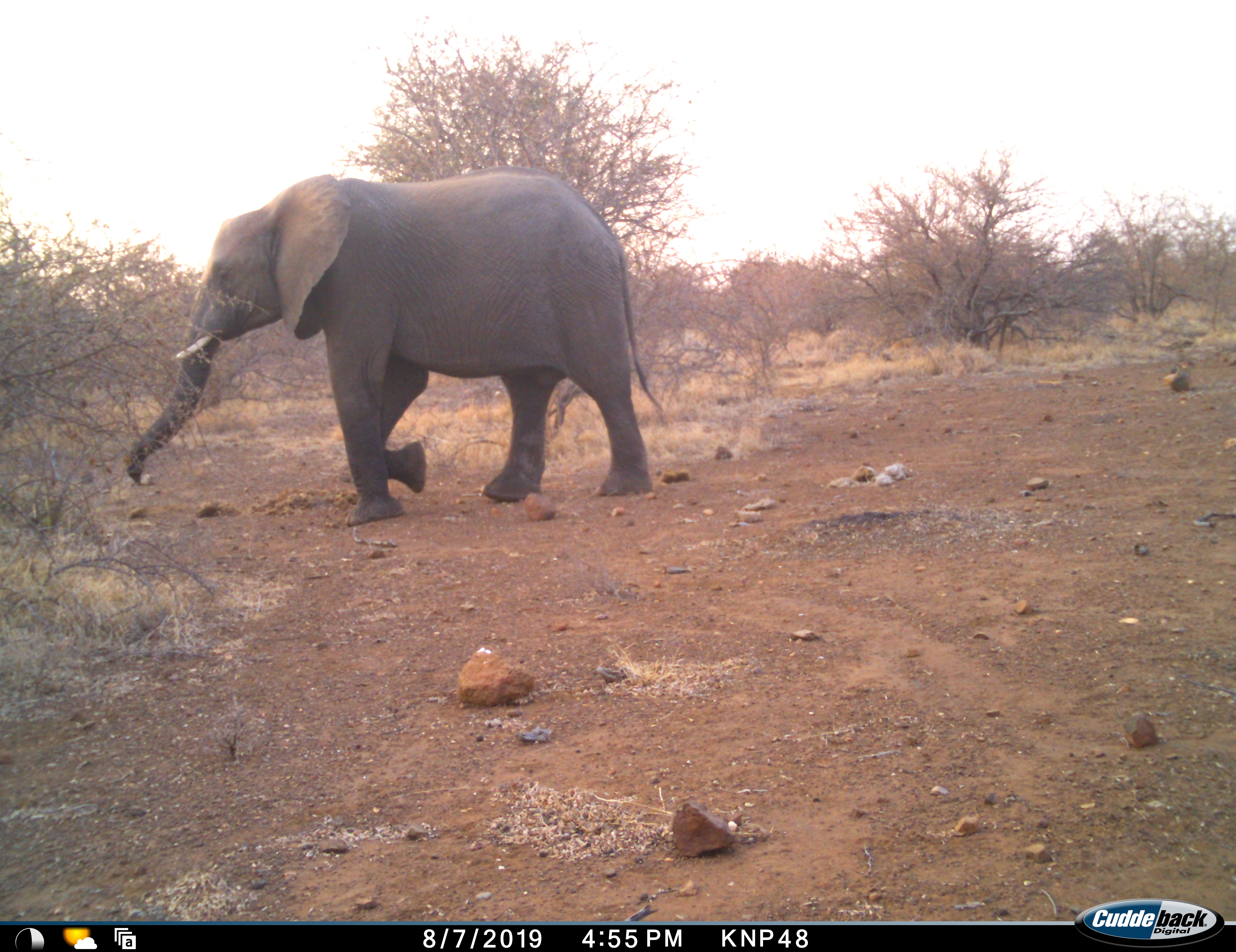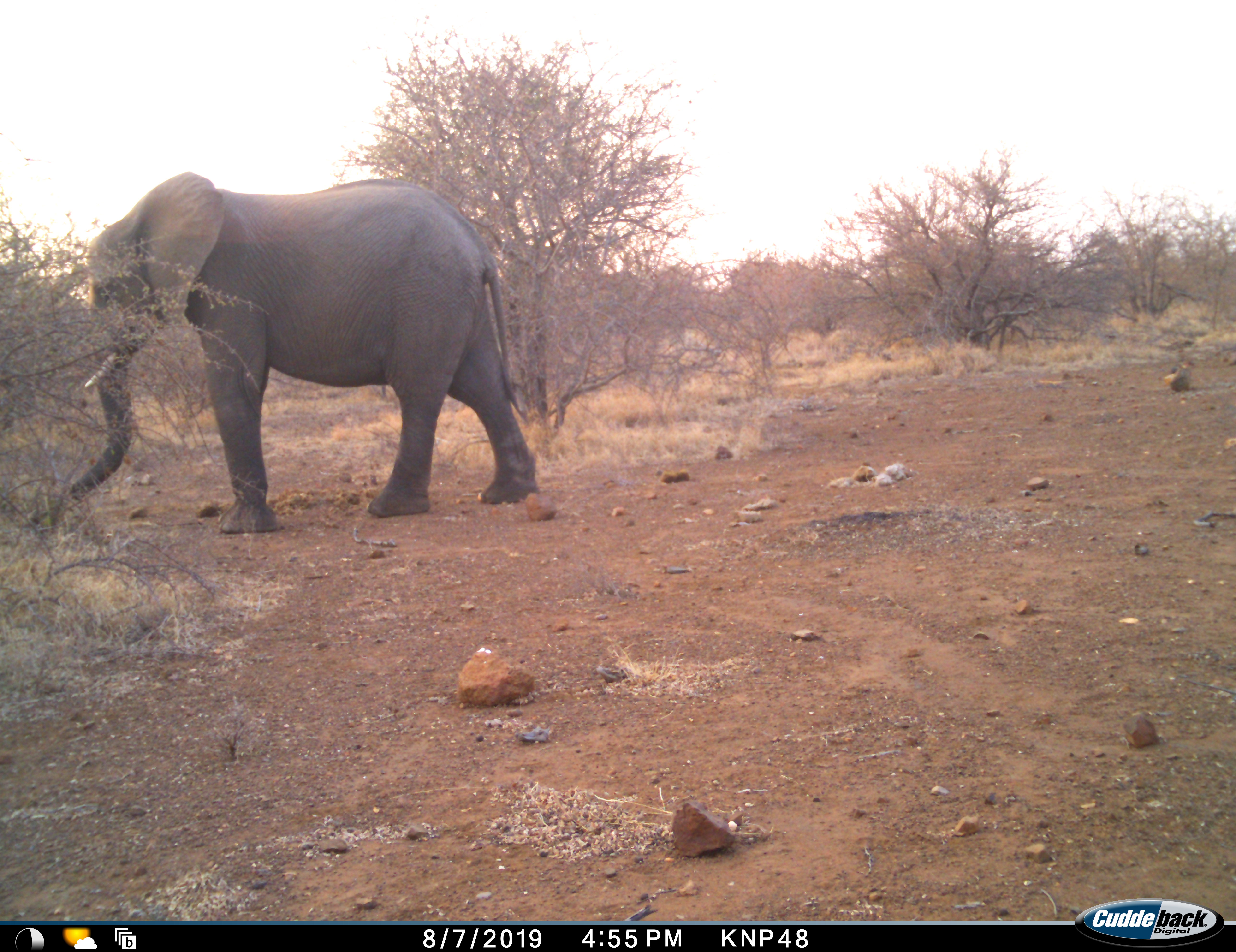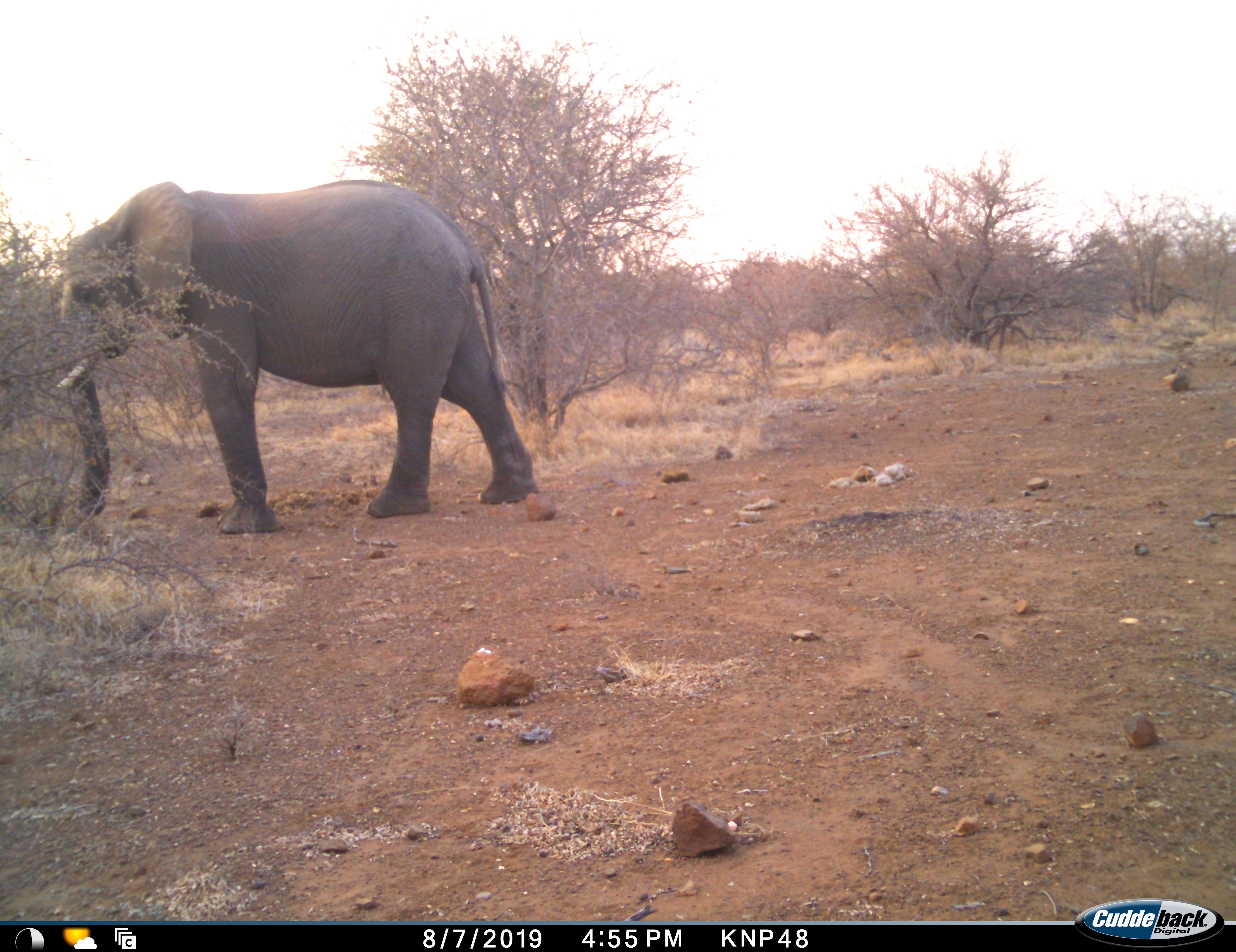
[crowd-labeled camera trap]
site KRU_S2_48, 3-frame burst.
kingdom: Animalia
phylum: Chordata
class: Mammalia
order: Proboscidea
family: Elephantidae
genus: Loxodonta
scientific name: Loxodonta africana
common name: african bush elephant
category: elephant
Elephant (african bush elephant) (Loxodonta africana), count 1. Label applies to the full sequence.